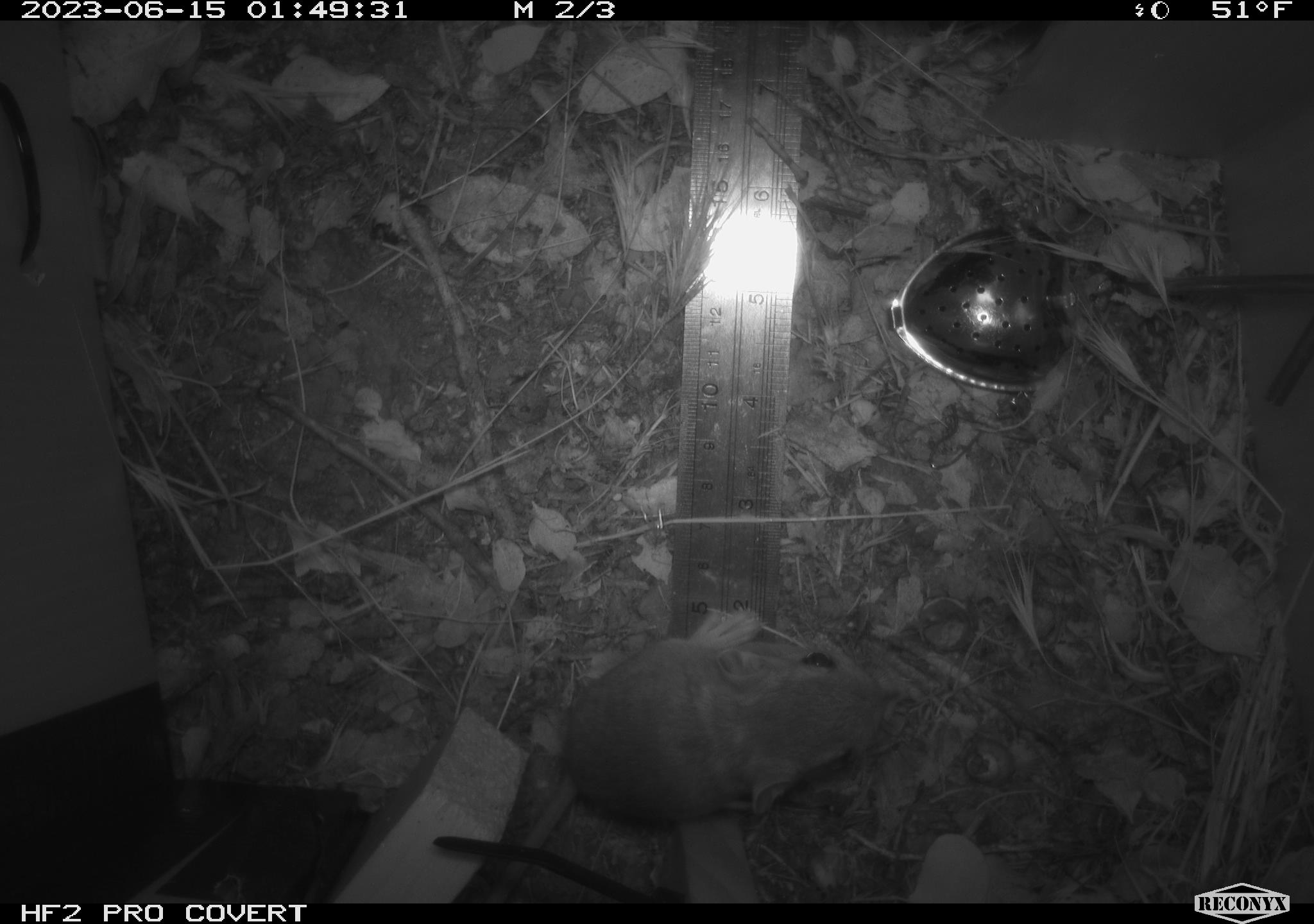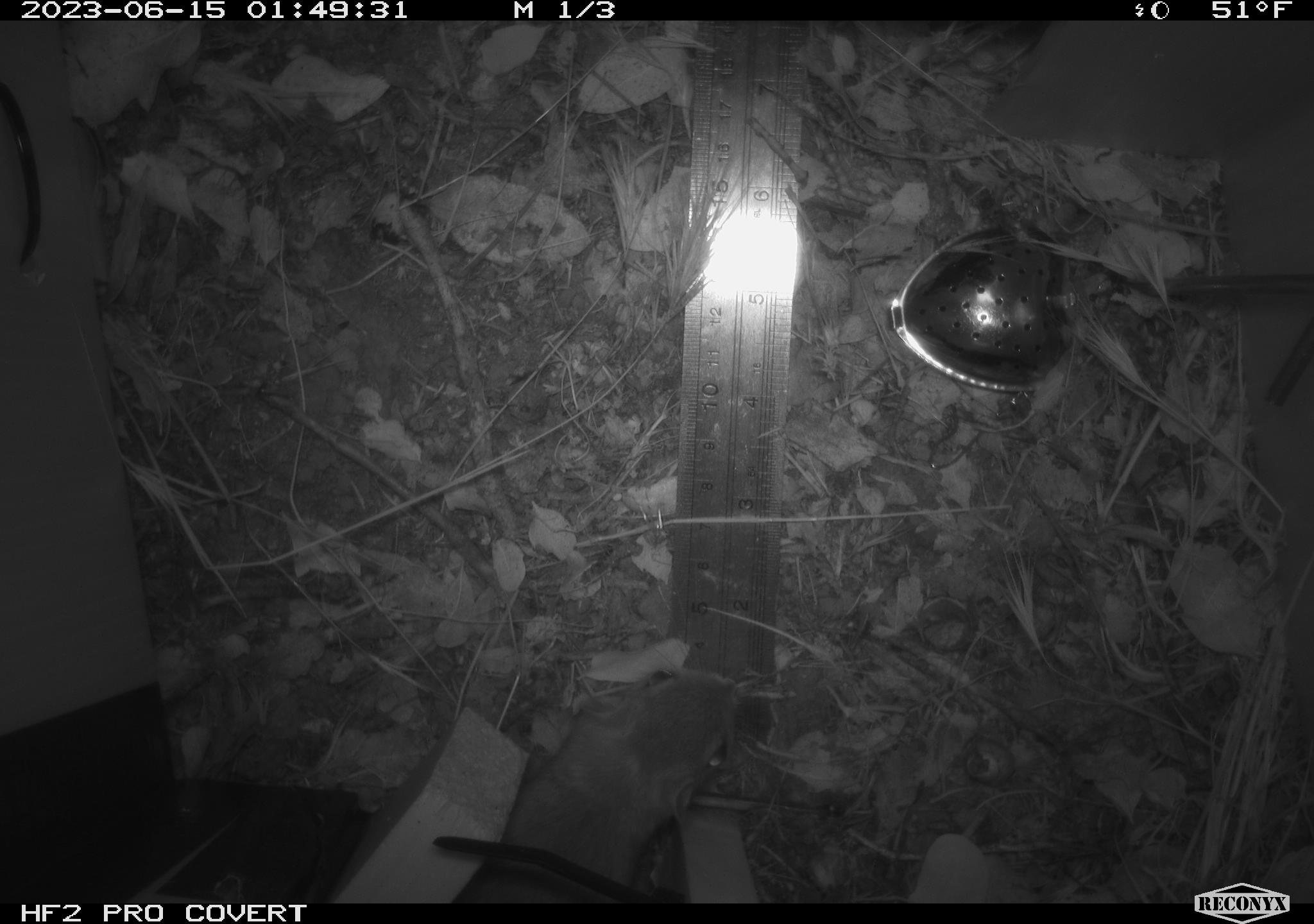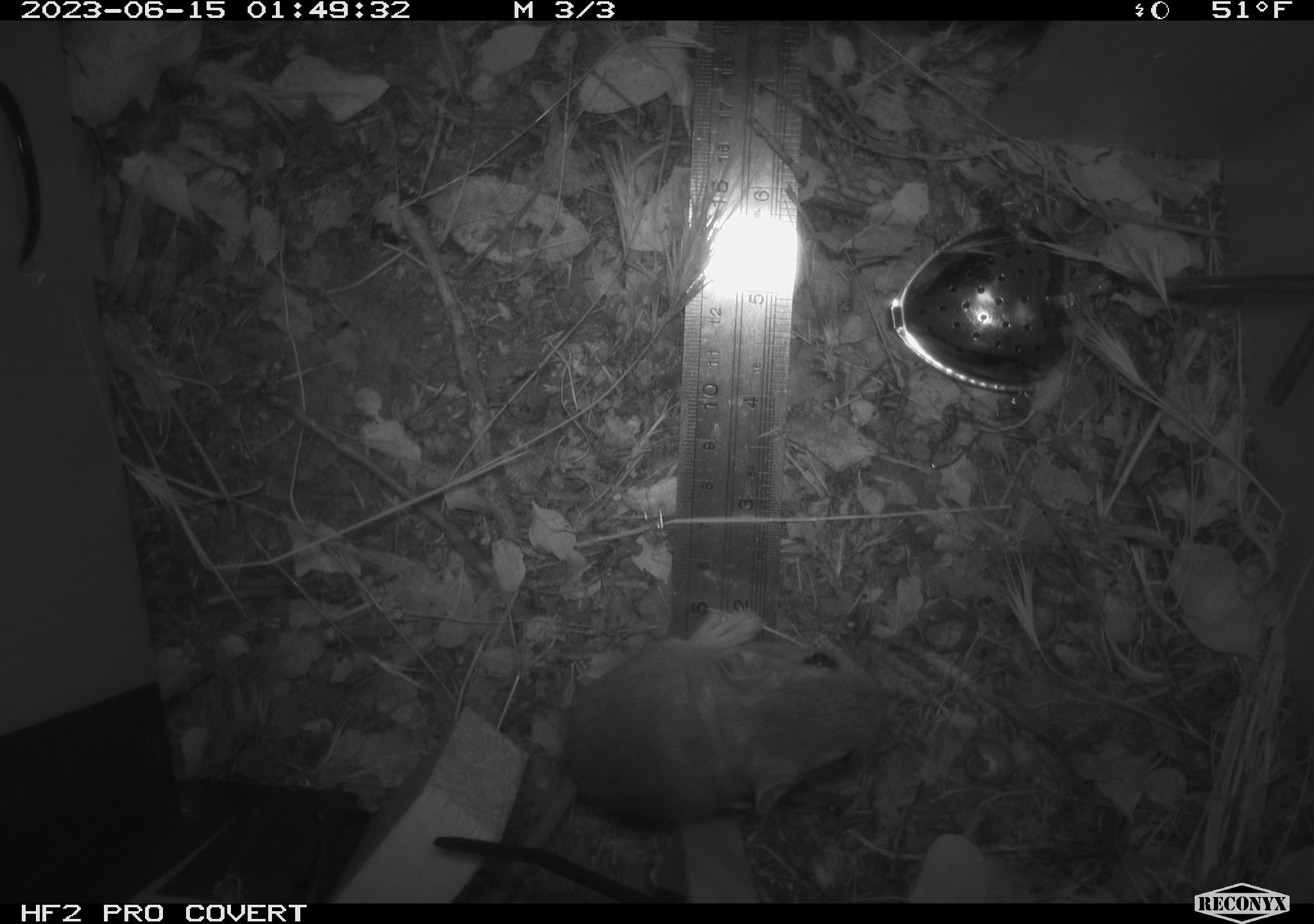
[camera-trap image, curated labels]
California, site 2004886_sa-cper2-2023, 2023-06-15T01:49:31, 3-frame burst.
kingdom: Animalia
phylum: Chordata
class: Mammalia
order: Rodentia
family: Heteromyidae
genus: Dipodomys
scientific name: Dipodomys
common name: kangaroo rats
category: dipodomys species